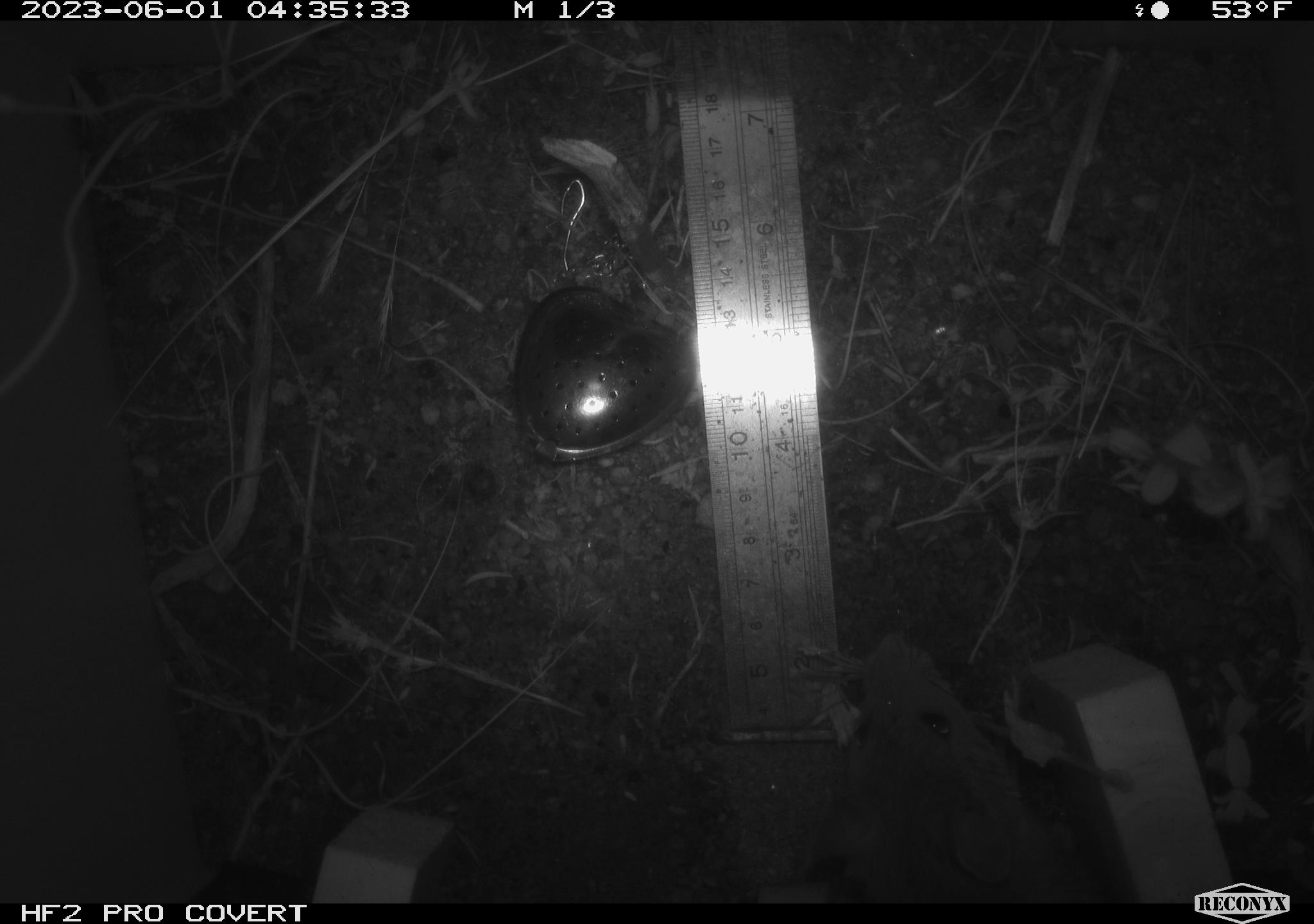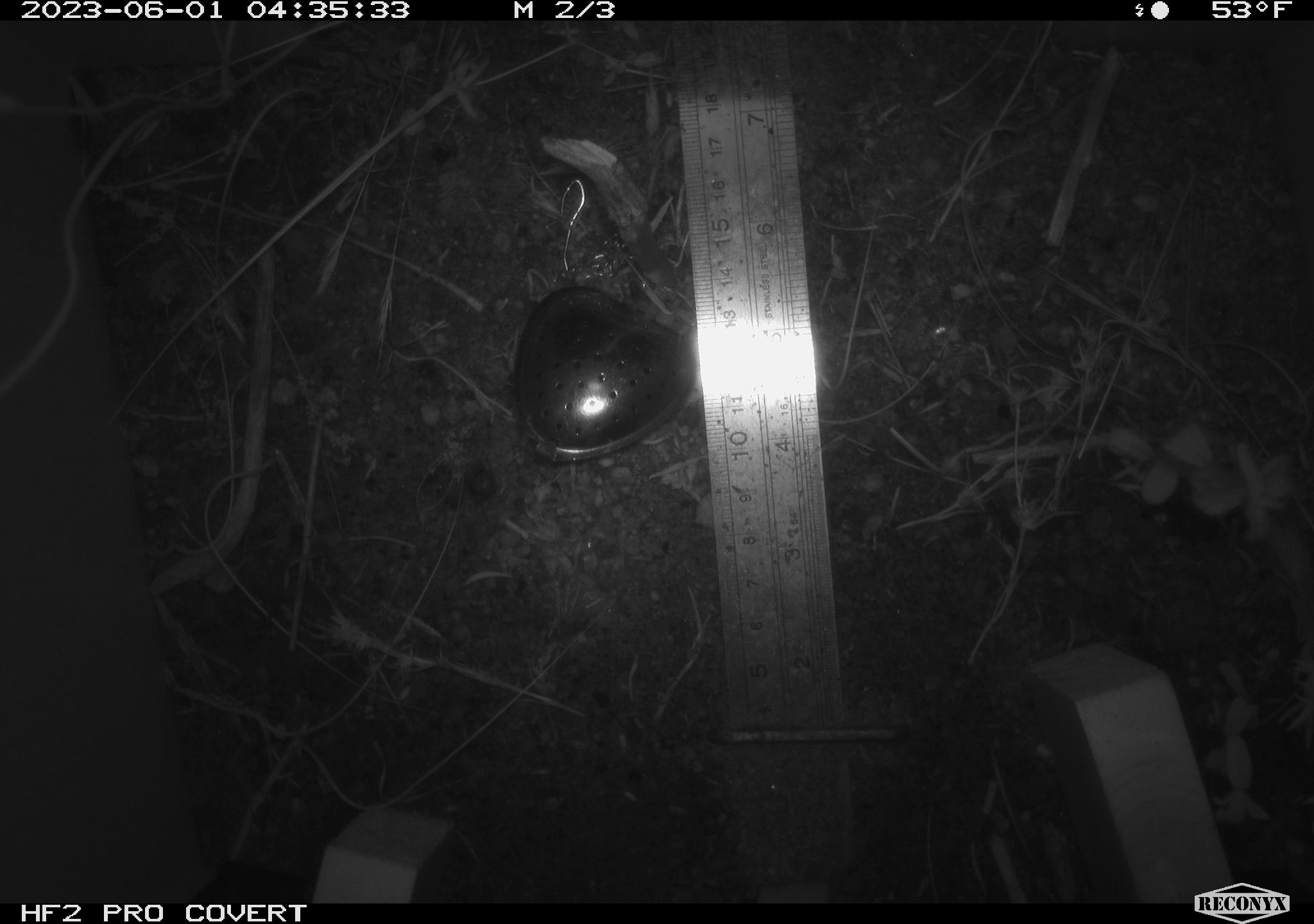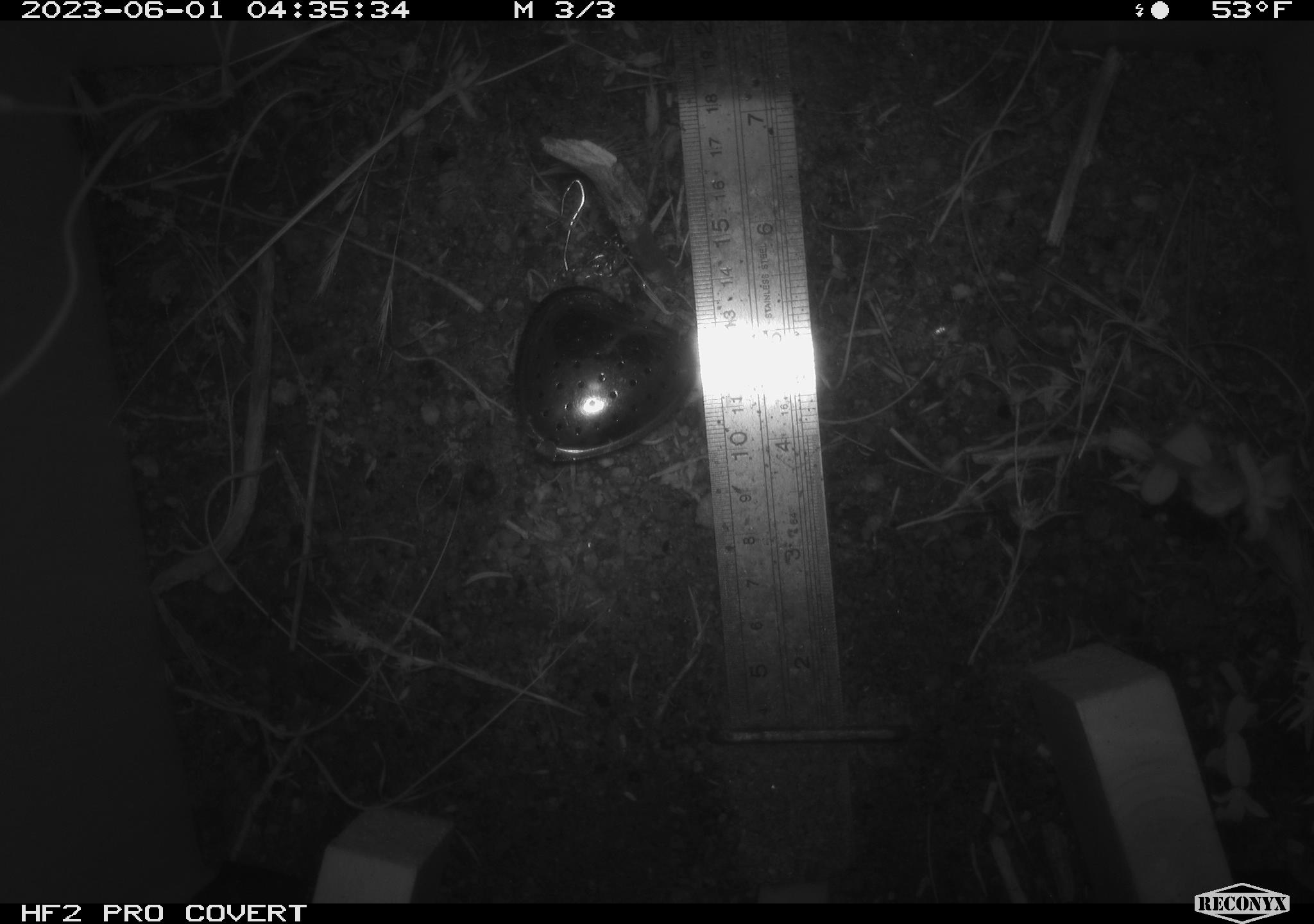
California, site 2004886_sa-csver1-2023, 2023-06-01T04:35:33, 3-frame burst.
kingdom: Animalia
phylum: Chordata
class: Mammalia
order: Rodentia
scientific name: Rodentia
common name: mouse species